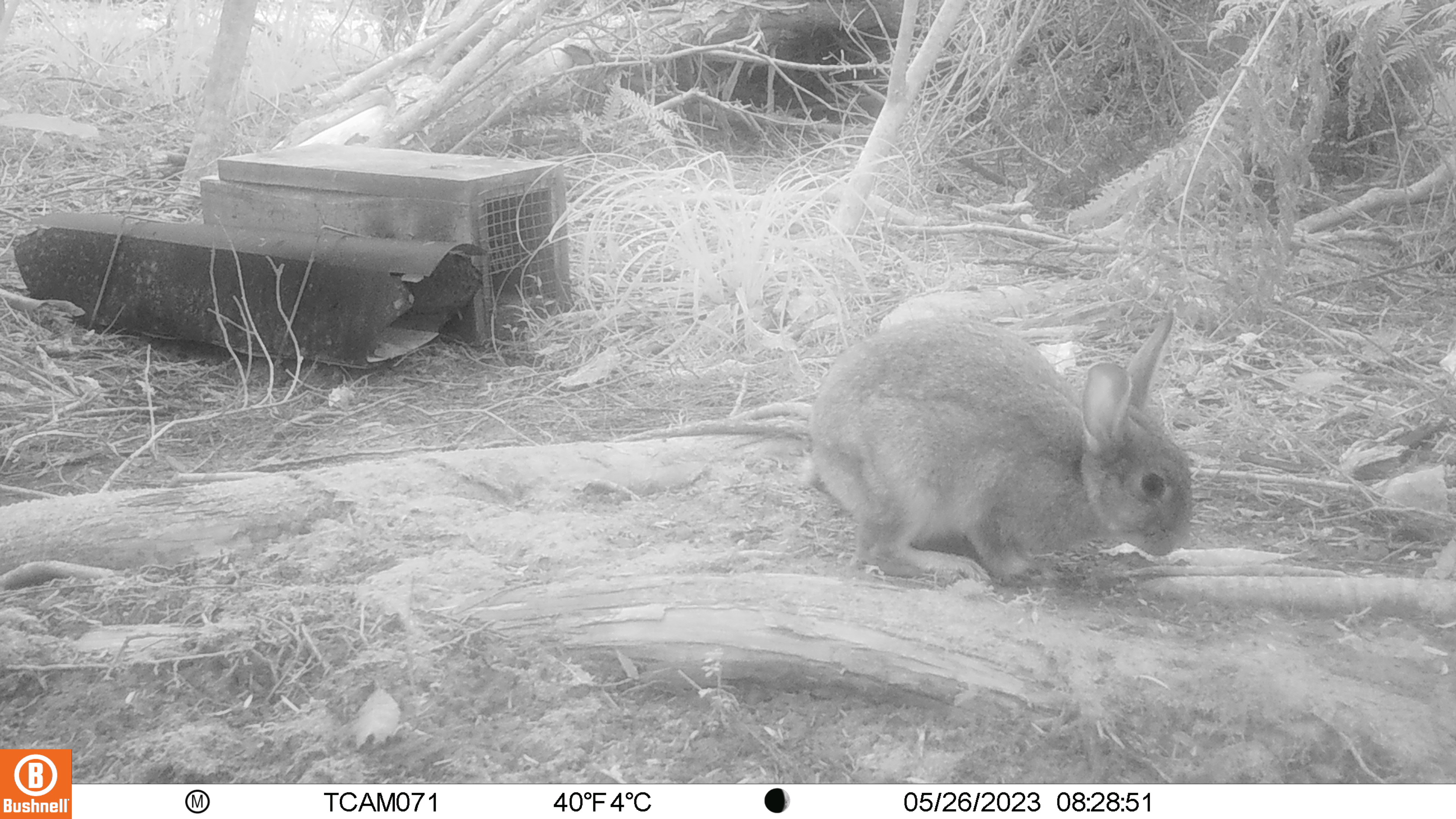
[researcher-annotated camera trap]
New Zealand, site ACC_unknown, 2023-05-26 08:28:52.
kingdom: Animalia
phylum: Chordata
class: Mammalia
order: Lagomorpha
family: Leporidae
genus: Oryctolagus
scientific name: Oryctolagus cuniculus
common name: european rabbit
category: rabbit